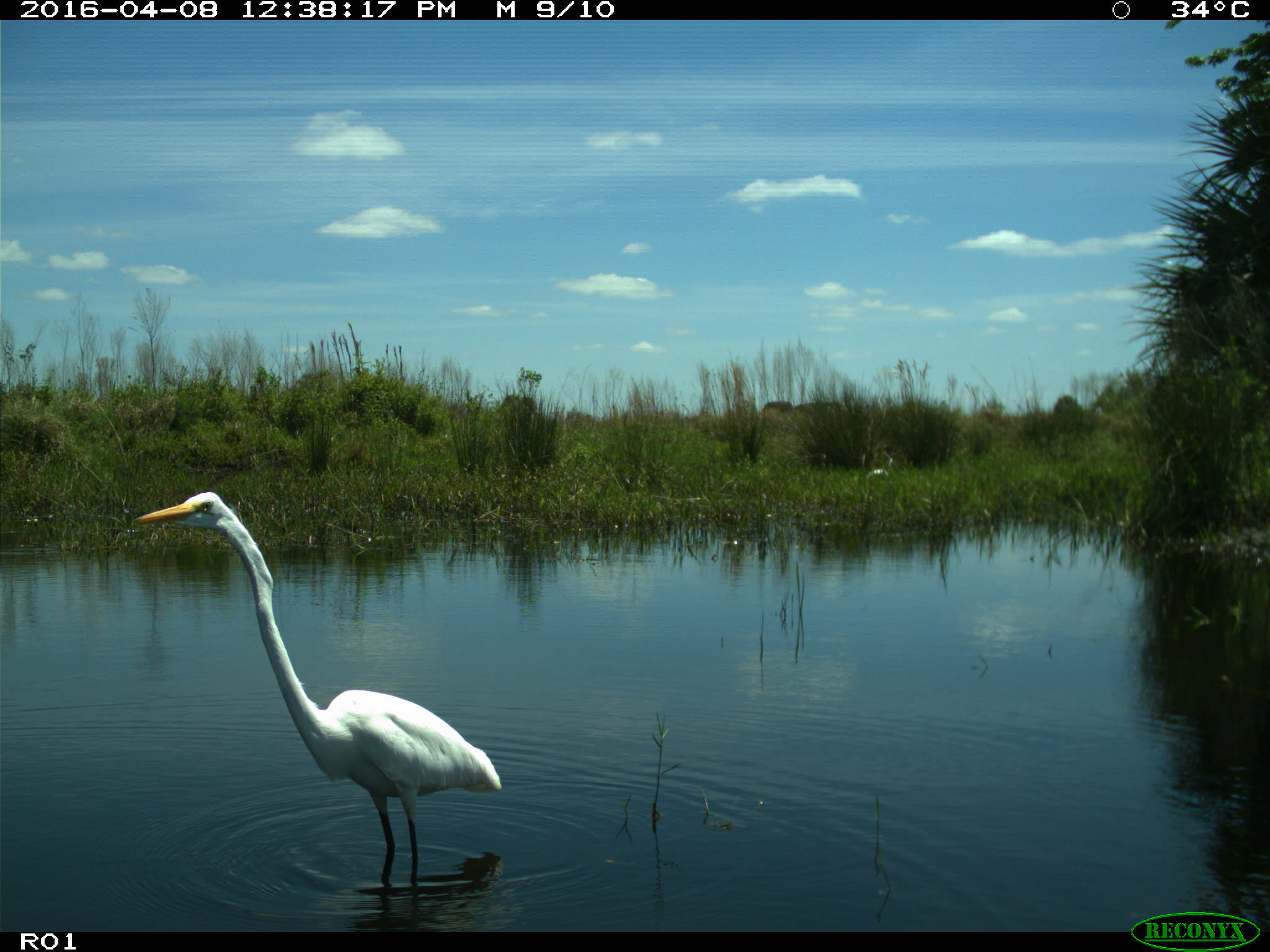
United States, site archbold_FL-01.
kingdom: Animalia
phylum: Chordata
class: Aves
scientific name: Aves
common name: birds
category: unidentified bird